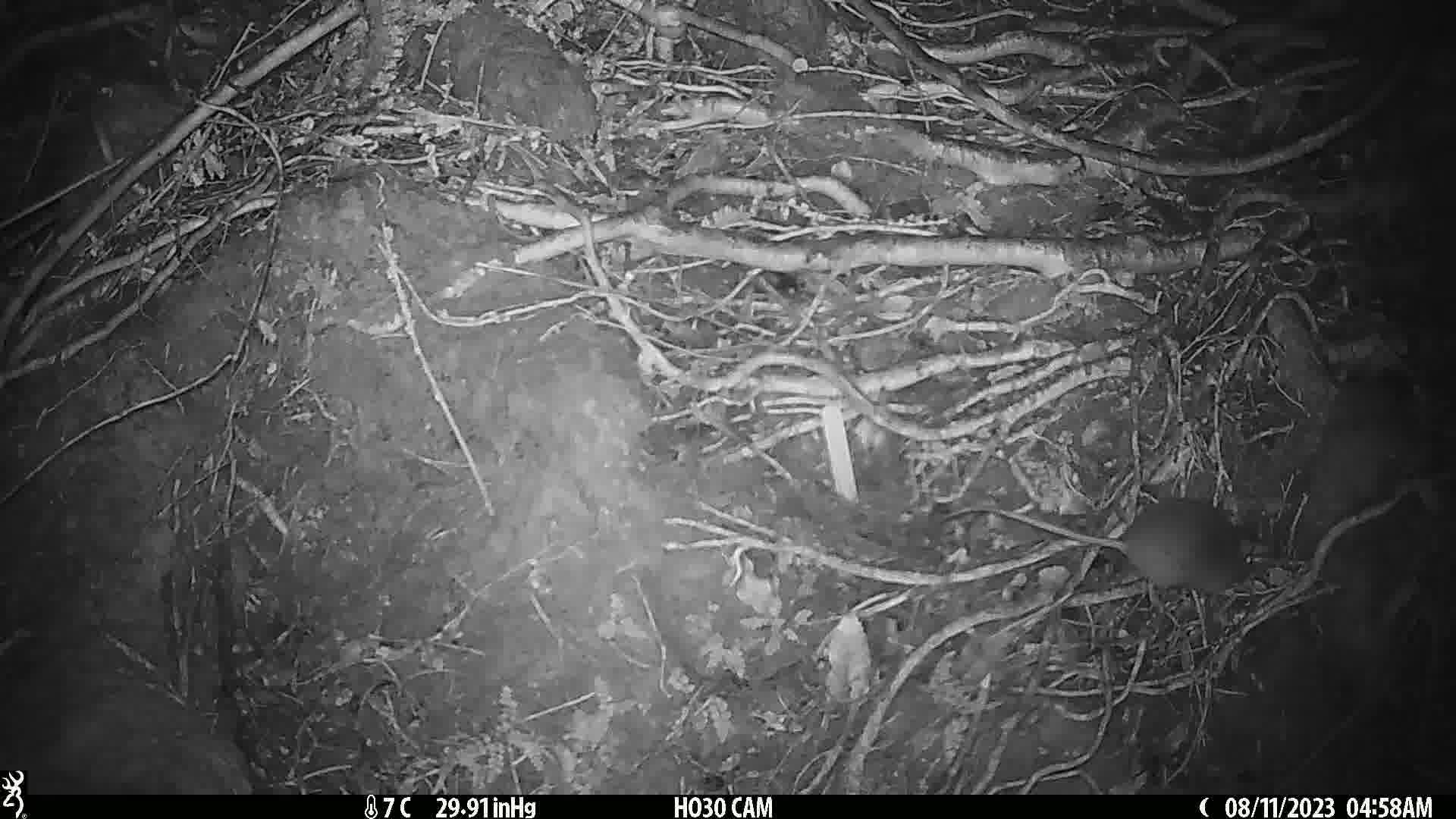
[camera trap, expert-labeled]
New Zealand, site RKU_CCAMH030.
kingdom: Animalia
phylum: Chordata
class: Mammalia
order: Rodentia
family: Muridae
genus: Rattus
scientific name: Rattus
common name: rat